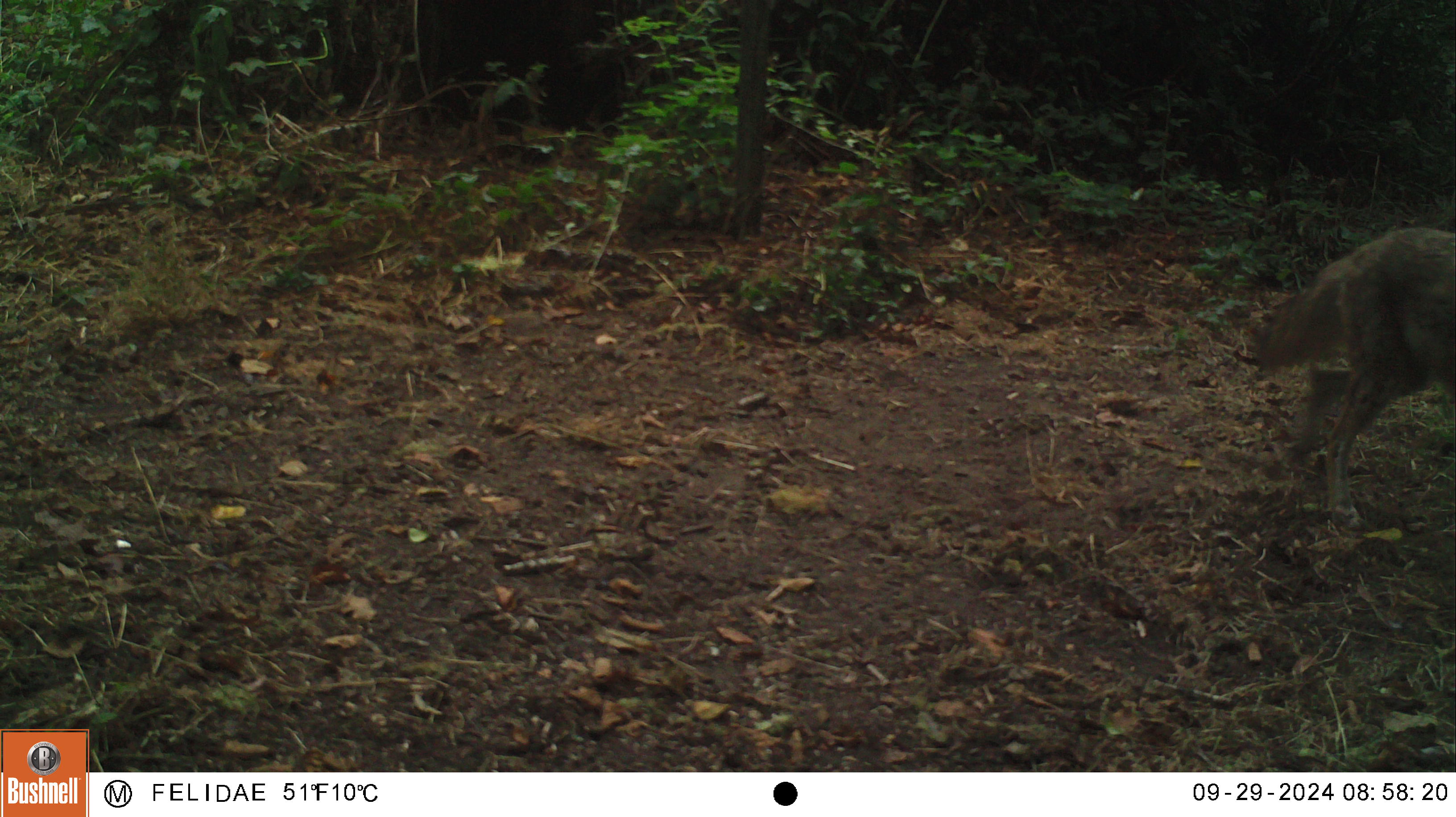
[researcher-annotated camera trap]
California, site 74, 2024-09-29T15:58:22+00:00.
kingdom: Animalia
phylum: Chordata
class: Mammalia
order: Carnivora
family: Canidae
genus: Canis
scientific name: Canis latrans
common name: coyote